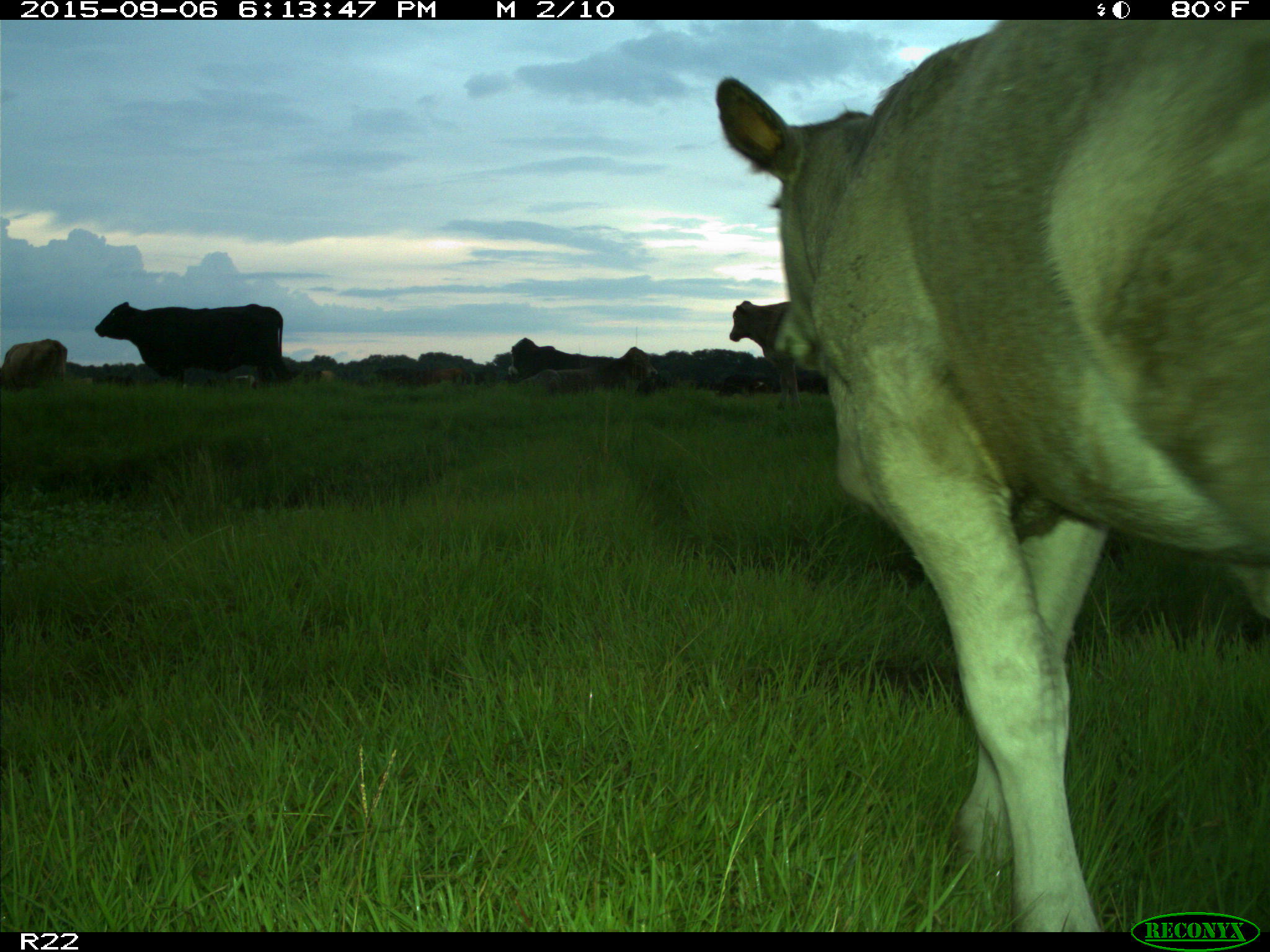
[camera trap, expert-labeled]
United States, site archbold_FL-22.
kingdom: Animalia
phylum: Chordata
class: Mammalia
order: Artiodactyla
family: Bovidae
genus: Bos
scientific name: Bos taurus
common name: domestic cow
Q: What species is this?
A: Bos taurus (domestic cow).